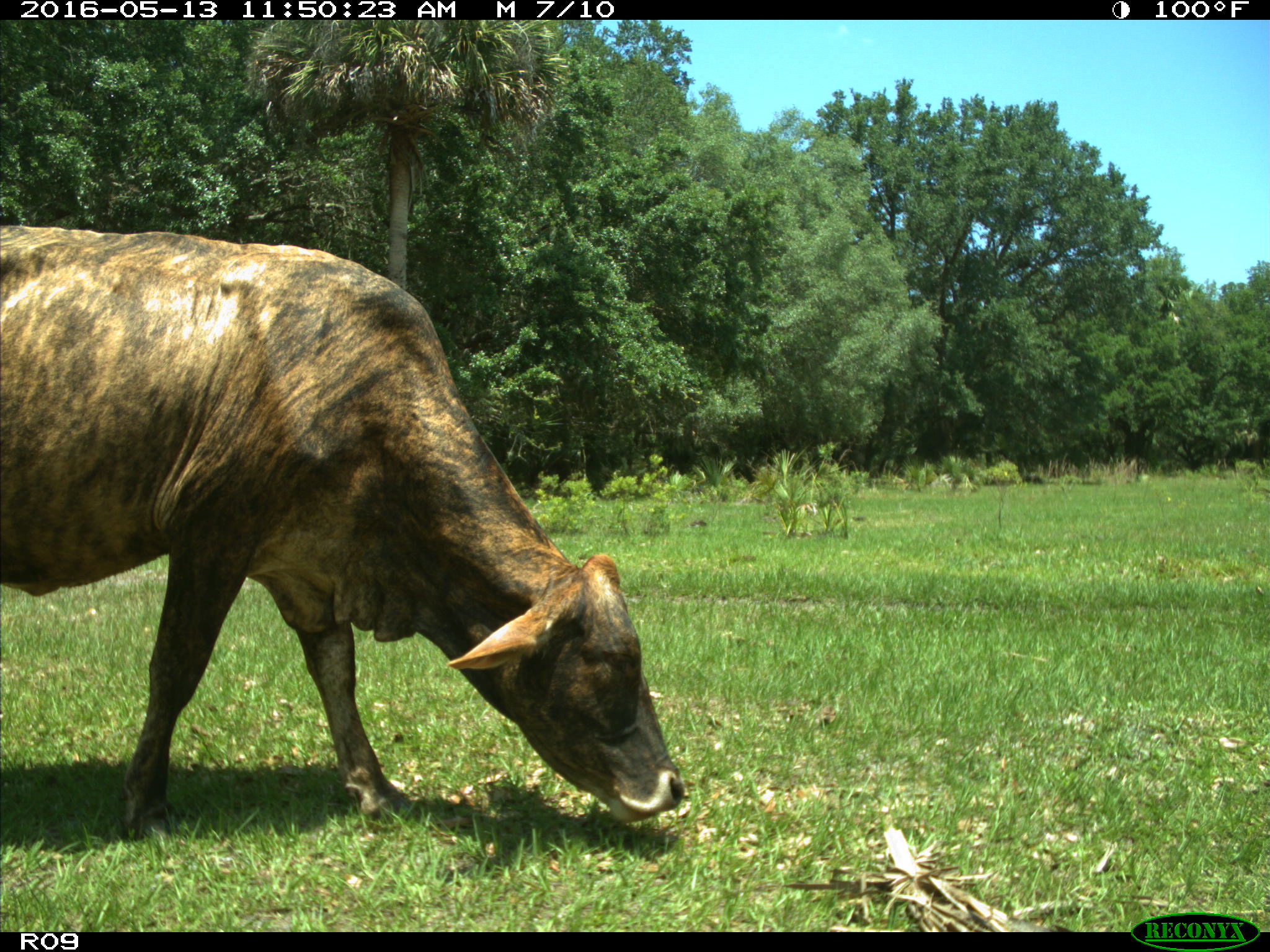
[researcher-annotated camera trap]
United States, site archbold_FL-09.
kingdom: Animalia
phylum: Chordata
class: Mammalia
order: Artiodactyla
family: Bovidae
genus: Bos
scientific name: Bos taurus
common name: domestic cow